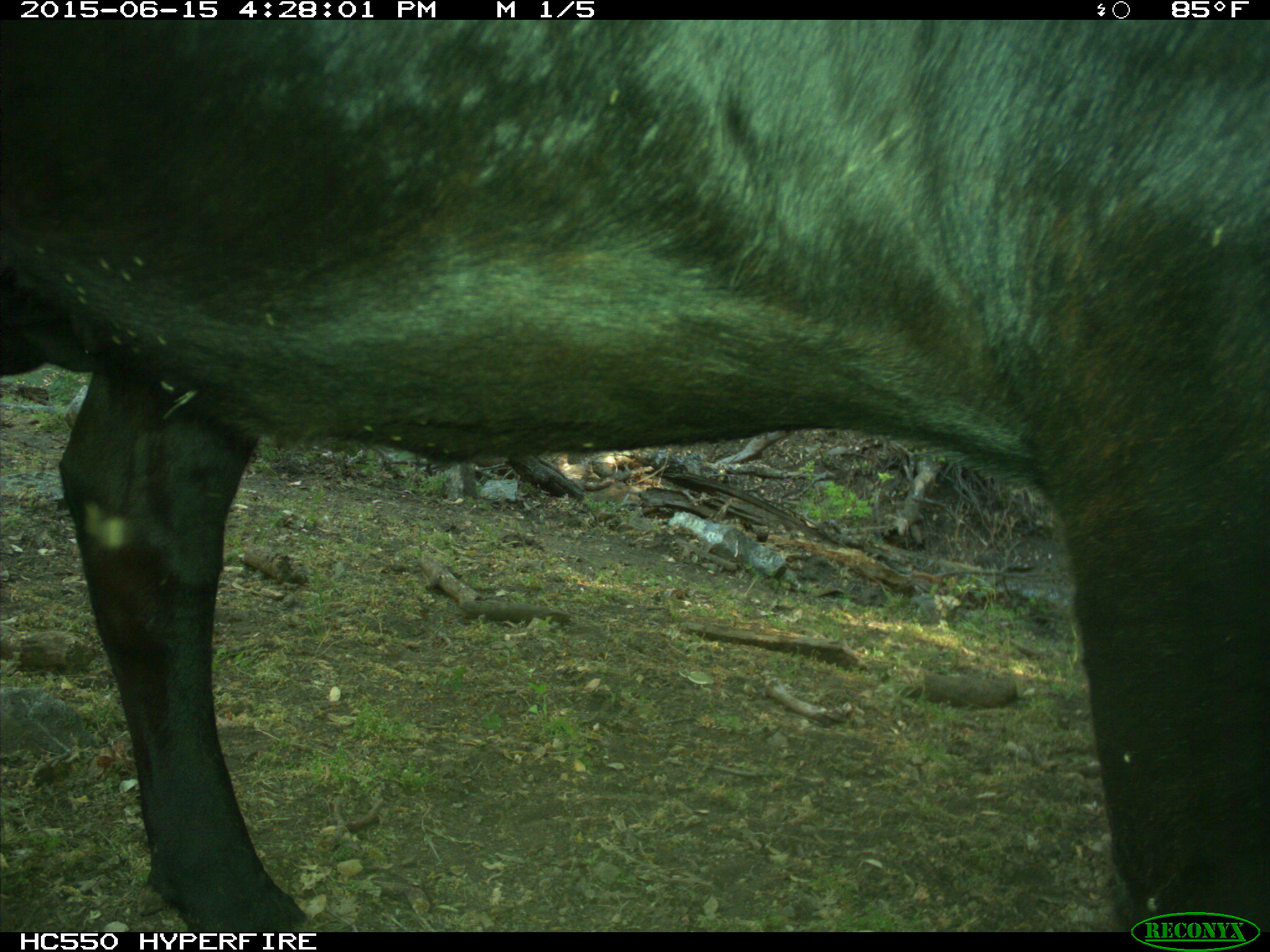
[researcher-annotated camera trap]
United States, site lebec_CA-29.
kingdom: Animalia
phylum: Chordata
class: Mammalia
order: Artiodactyla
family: Bovidae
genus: Bos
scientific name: Bos taurus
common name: domestic cow